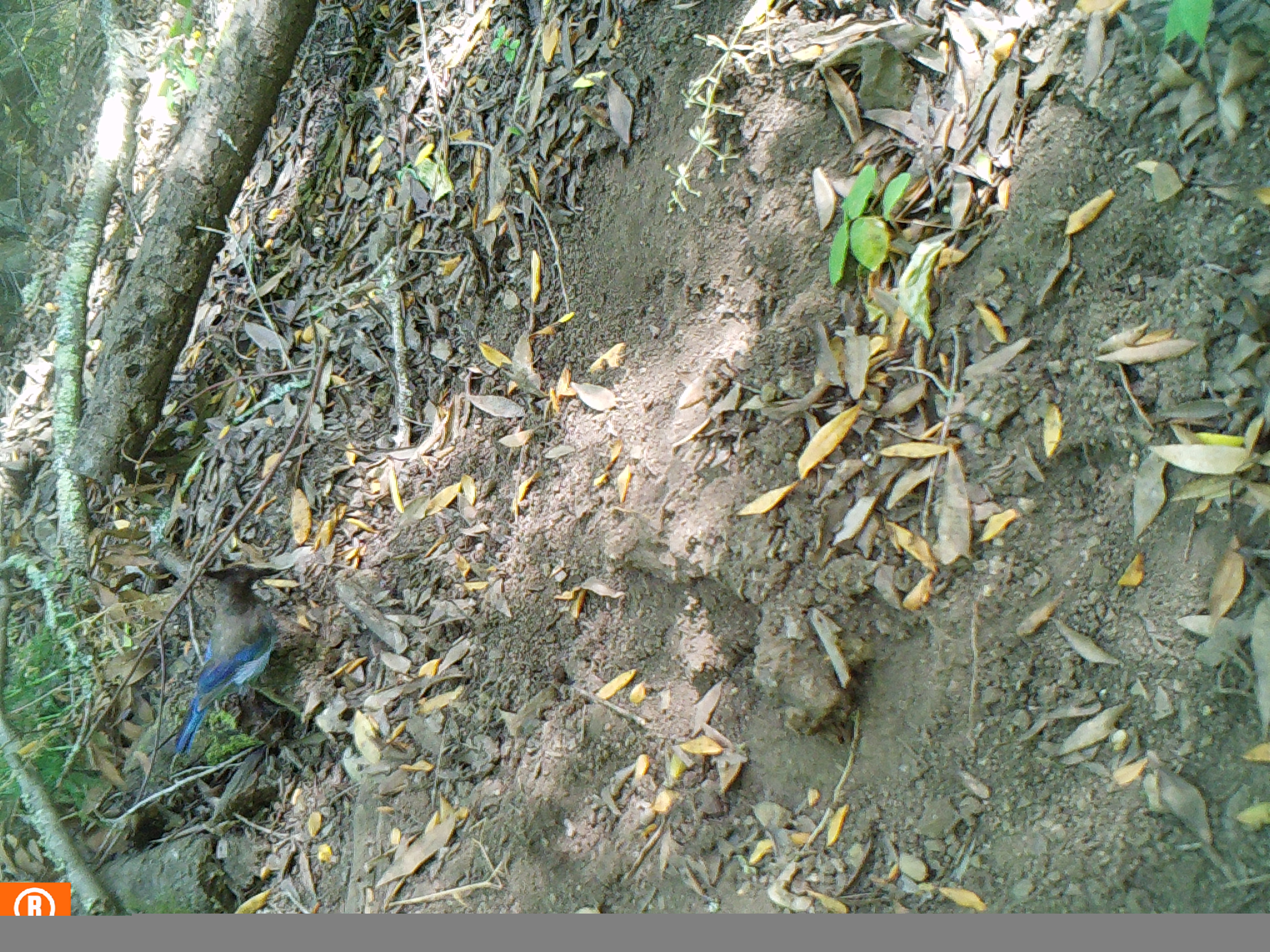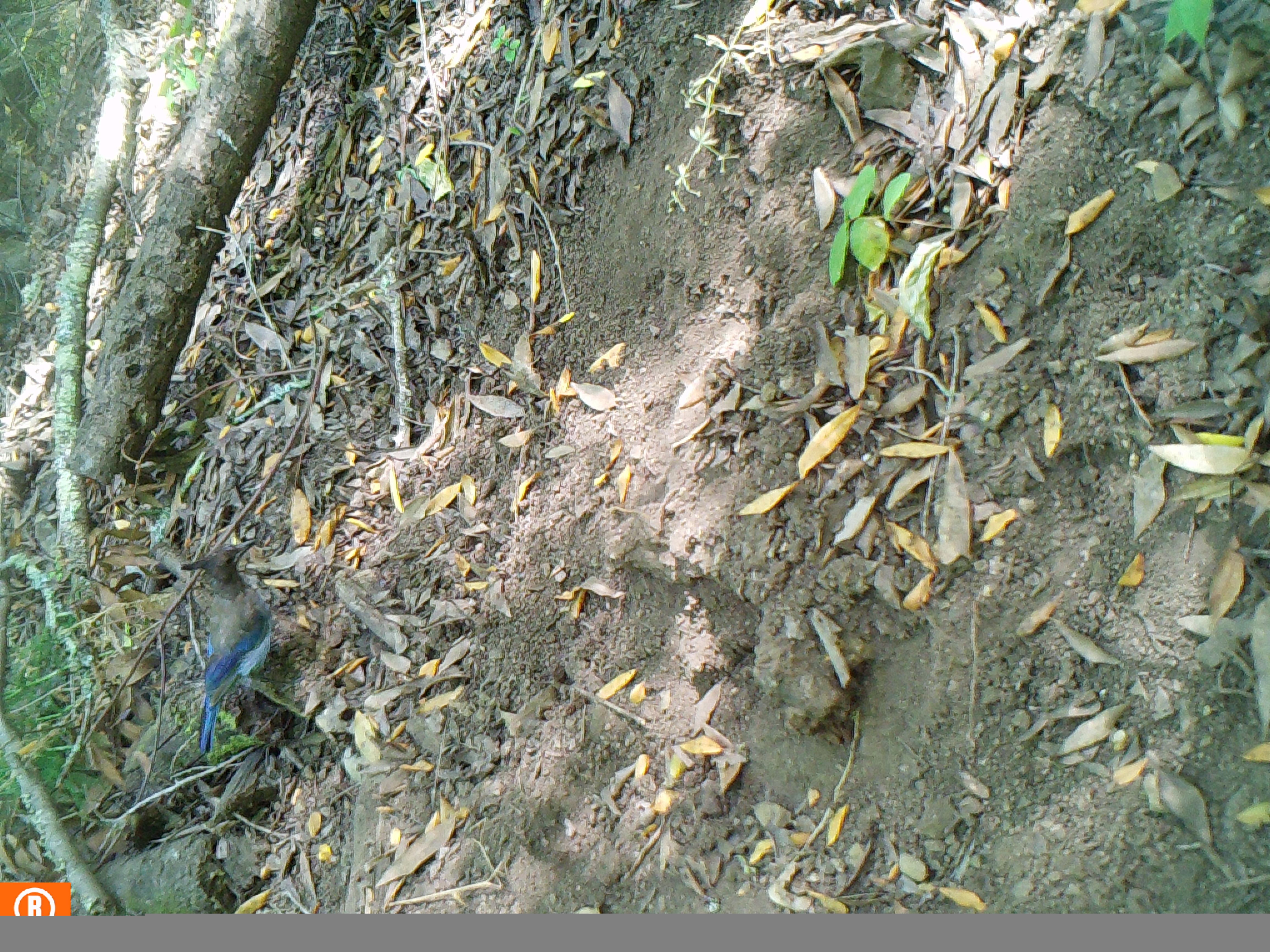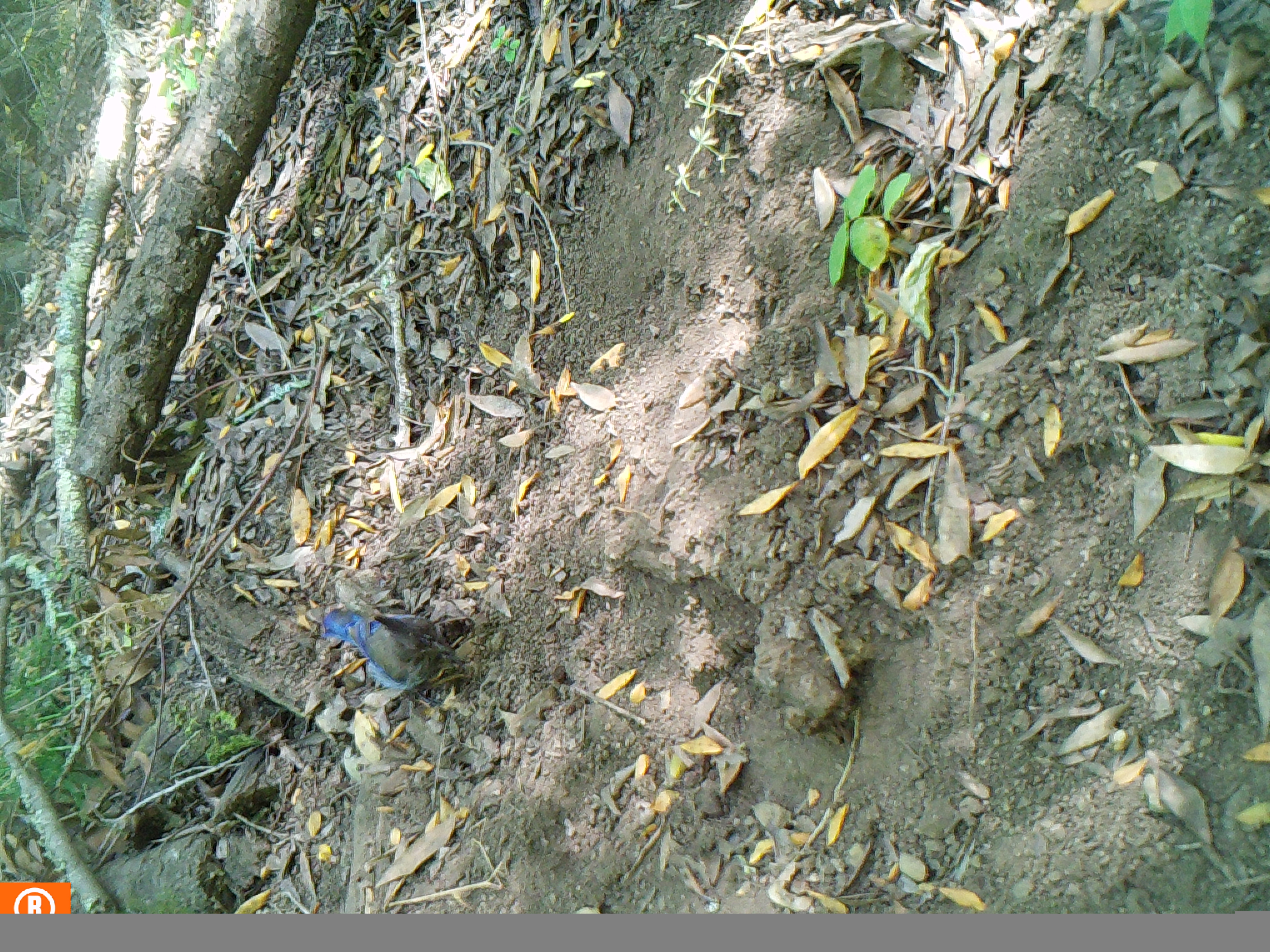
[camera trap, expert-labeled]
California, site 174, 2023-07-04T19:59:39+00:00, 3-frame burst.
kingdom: Animalia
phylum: Chordata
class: Aves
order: Passeriformes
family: Corvidae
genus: Cyanocitta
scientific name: Cyanocitta stelleri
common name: steller's jay